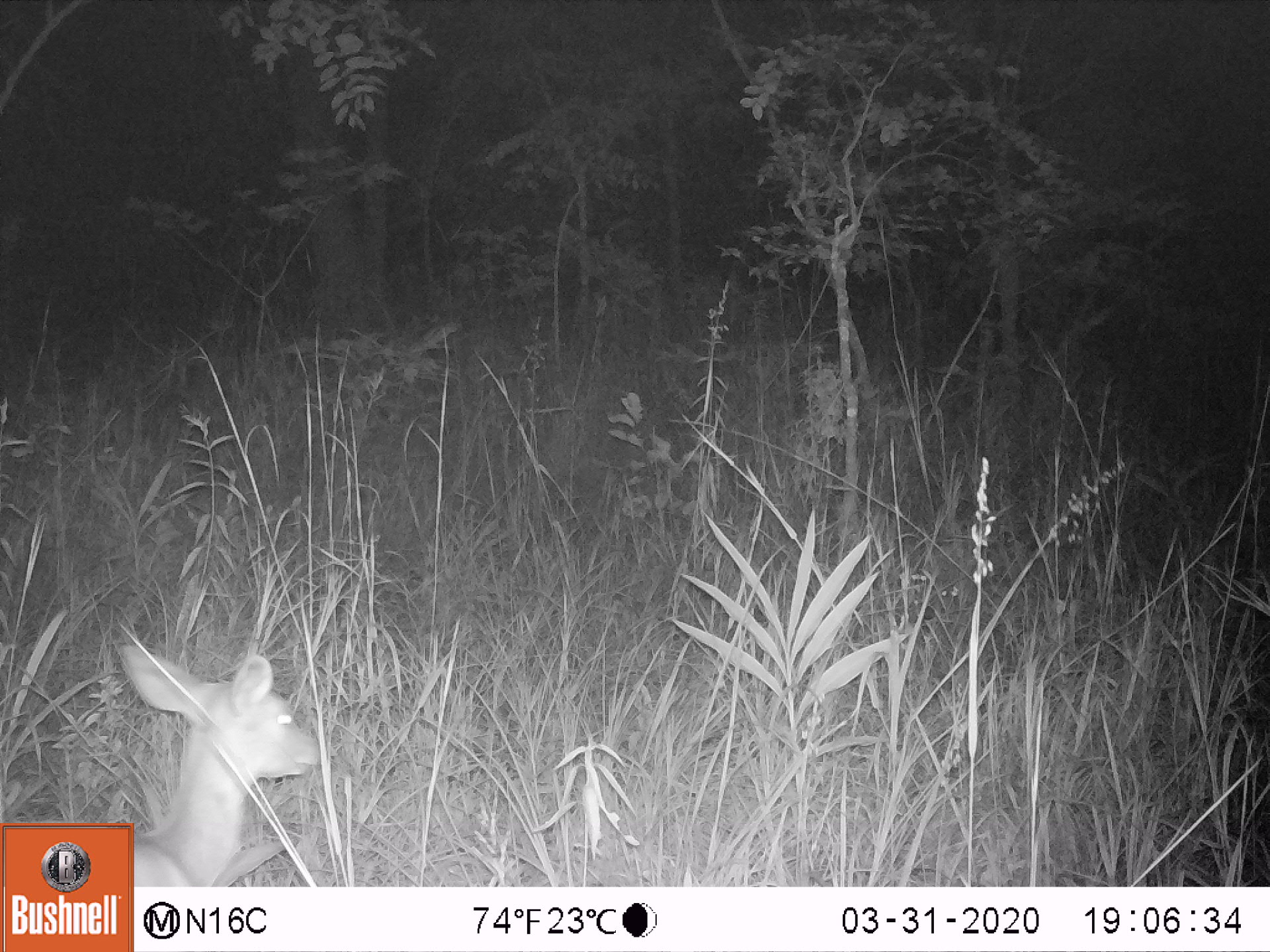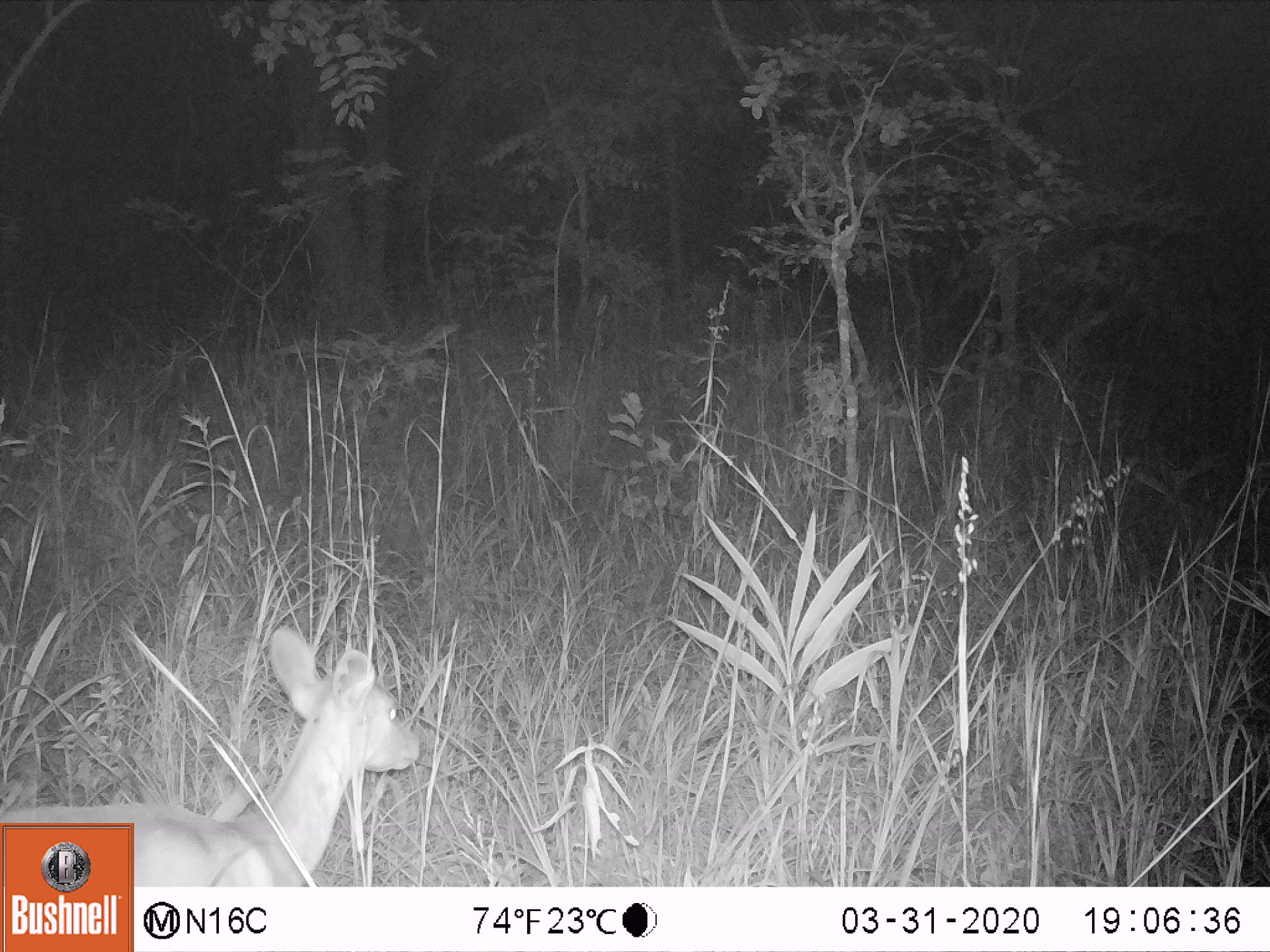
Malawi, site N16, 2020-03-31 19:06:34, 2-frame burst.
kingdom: Animalia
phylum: Chordata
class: Mammalia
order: Artiodactyla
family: Bovidae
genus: Tragelaphus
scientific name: Tragelaphus sylvaticus sylvaticus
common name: cape bushbuck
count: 1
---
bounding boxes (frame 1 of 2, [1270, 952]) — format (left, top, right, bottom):
cape bushbuck: (135, 640, 323, 886)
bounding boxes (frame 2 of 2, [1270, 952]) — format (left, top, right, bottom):
cape bushbuck: (135, 622, 426, 885)